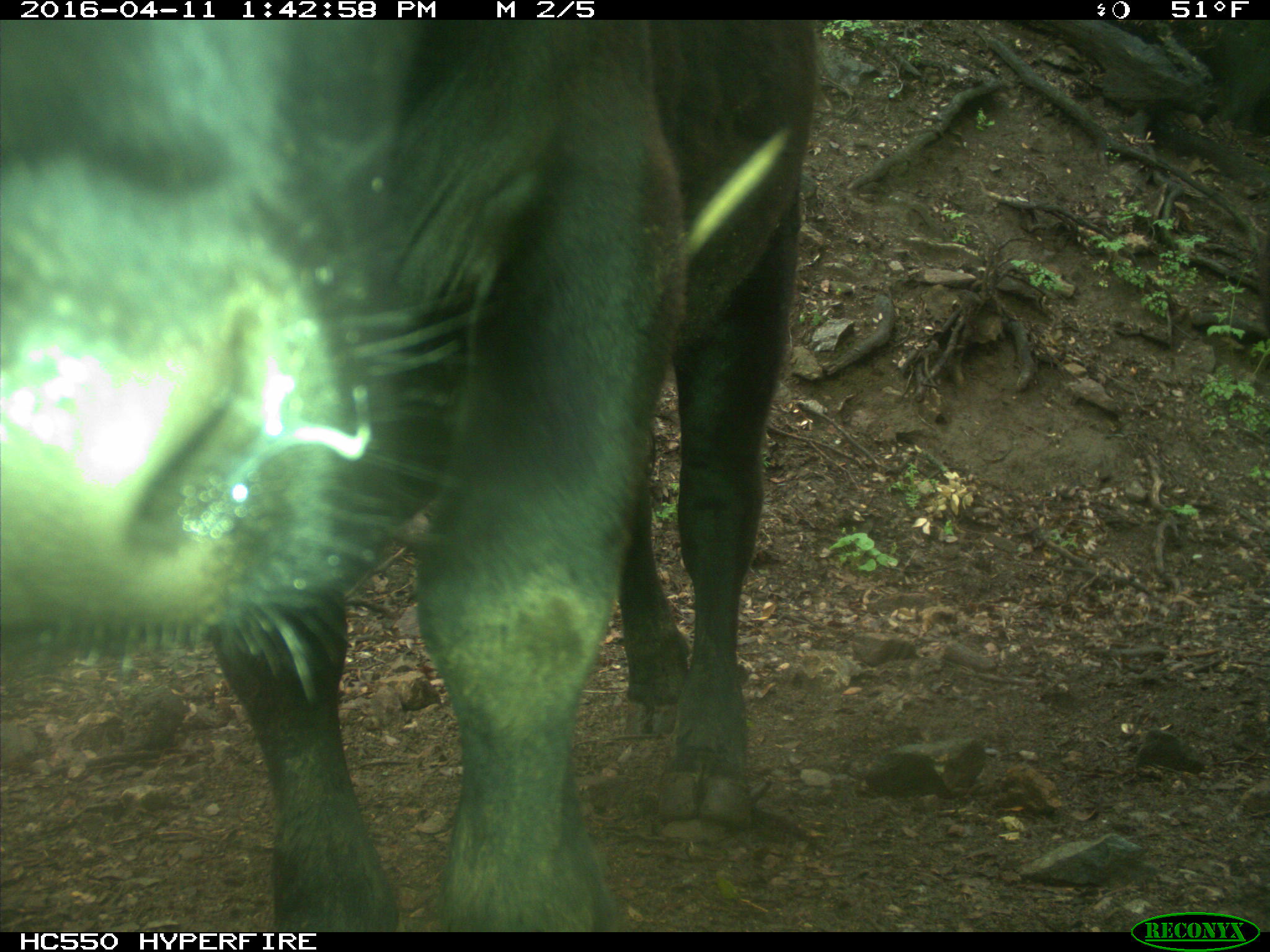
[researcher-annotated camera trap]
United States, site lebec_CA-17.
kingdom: Animalia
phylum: Chordata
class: Mammalia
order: Artiodactyla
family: Bovidae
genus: Bos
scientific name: Bos taurus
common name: domestic cow